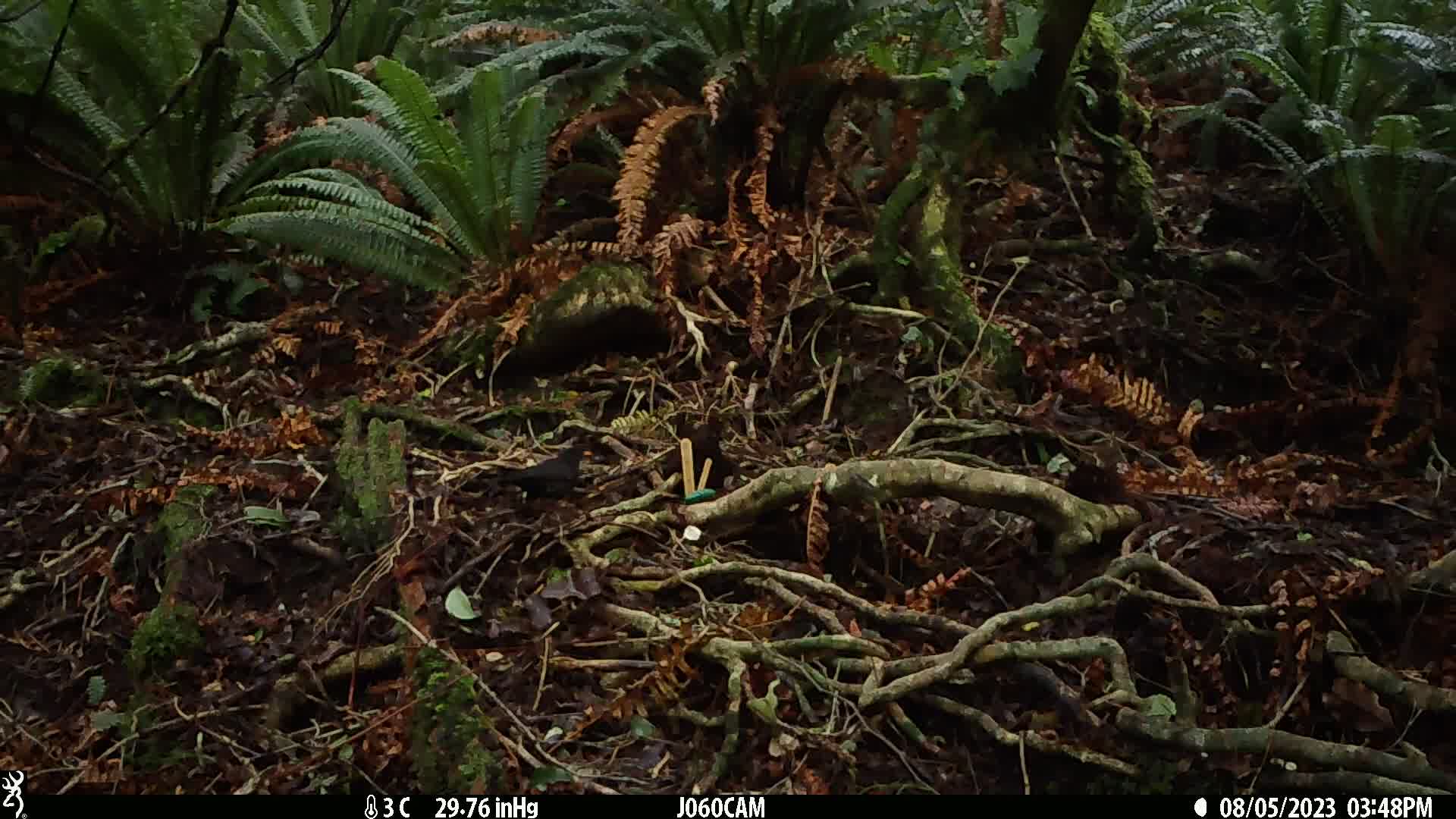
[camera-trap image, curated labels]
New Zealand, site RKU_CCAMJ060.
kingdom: Animalia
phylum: Chordata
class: Aves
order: Passeriformes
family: Turdidae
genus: Turdus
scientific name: Turdus merula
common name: eurasian blackbird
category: blackbird